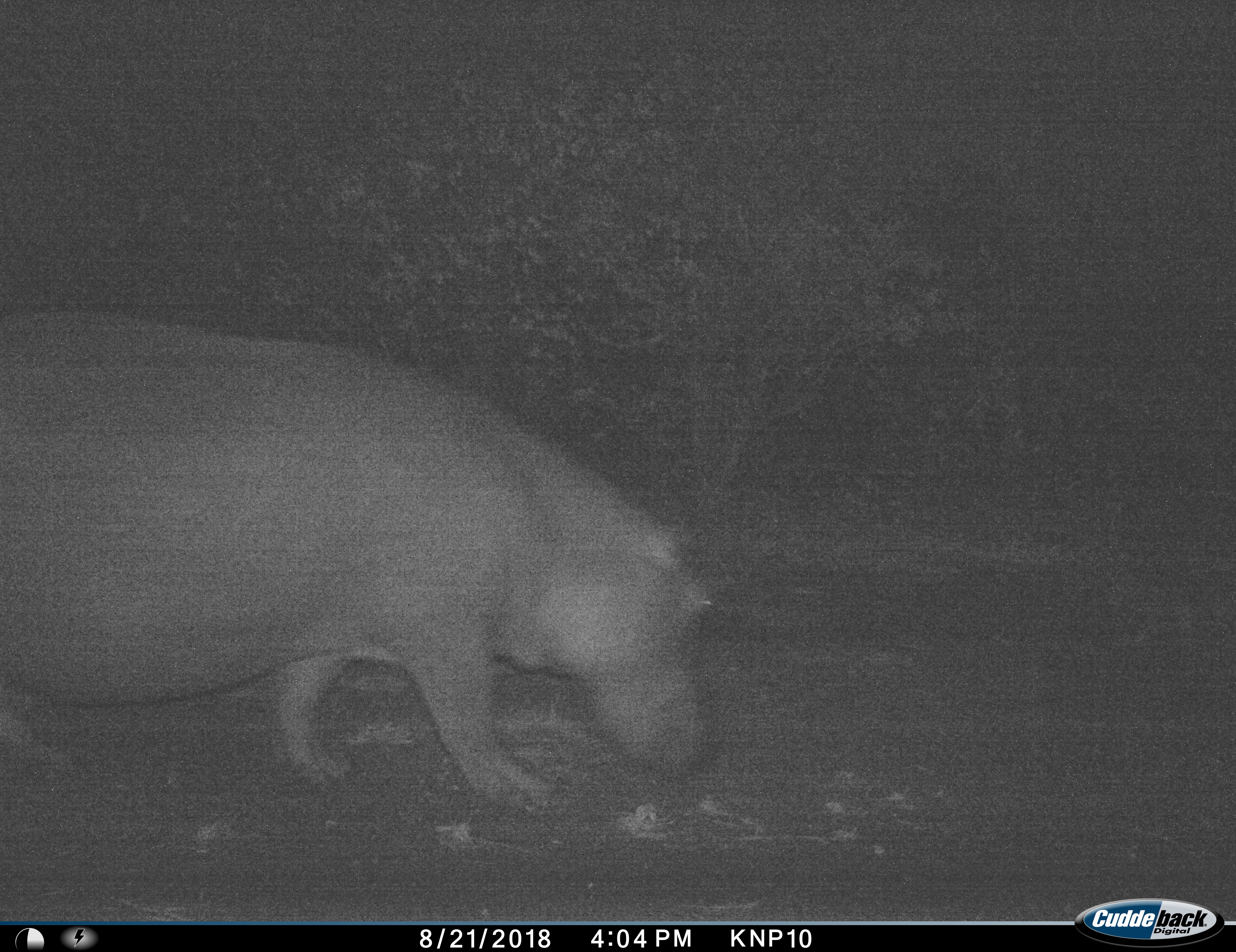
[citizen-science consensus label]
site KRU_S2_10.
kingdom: Animalia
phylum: Chordata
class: Mammalia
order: Artiodactyla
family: Hippopotamidae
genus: Hippopotamus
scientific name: Hippopotamus amphibius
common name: hippopotamus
Hippopotamus (Hippopotamus amphibius), count 1. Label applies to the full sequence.